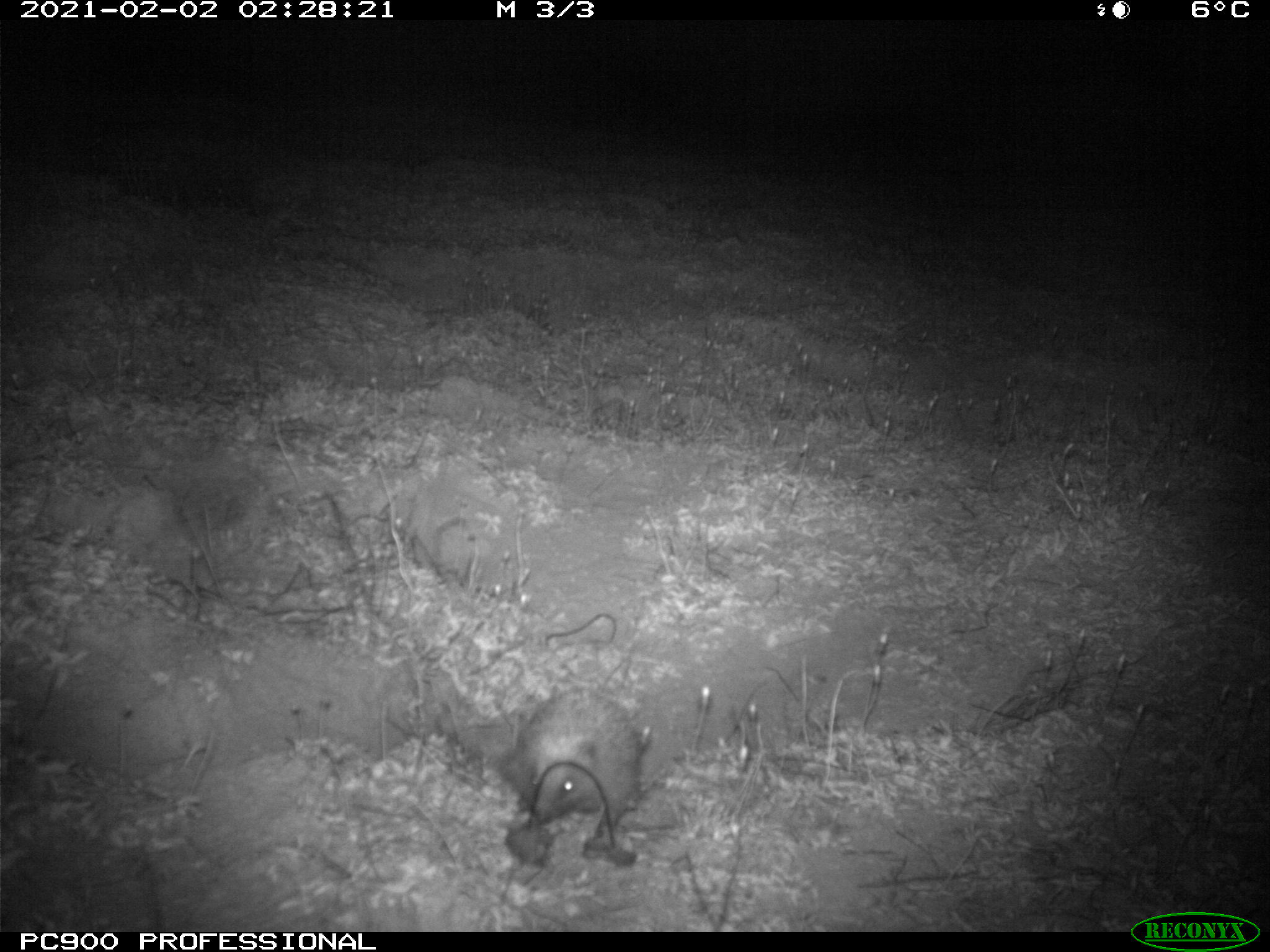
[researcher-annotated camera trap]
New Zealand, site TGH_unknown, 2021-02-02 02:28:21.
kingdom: Animalia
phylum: Chordata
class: Mammalia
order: Eulipotyphla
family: Erinaceidae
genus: Erinaceus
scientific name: Erinaceus europaeus europaeus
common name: european hedgehog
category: hedgehog